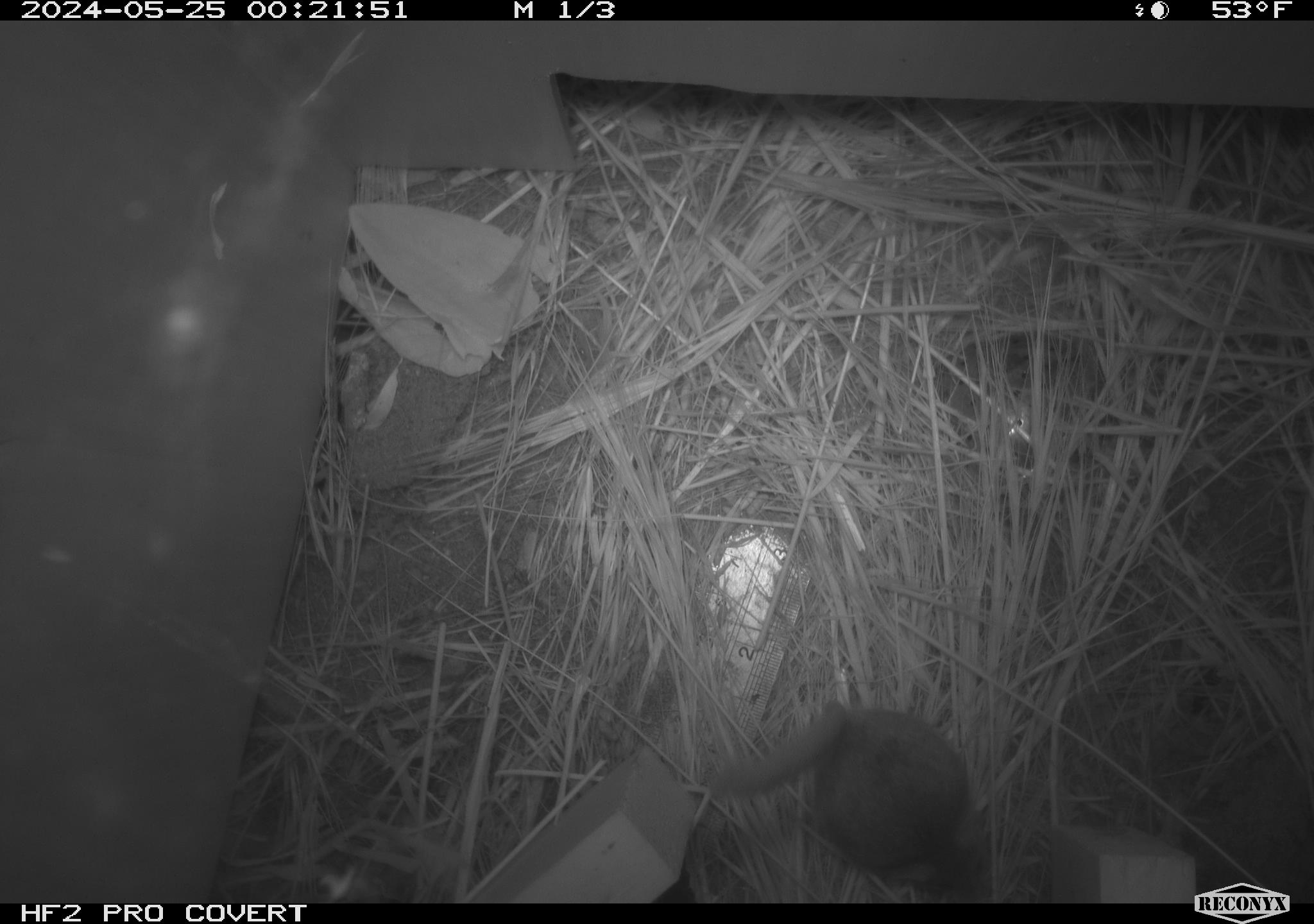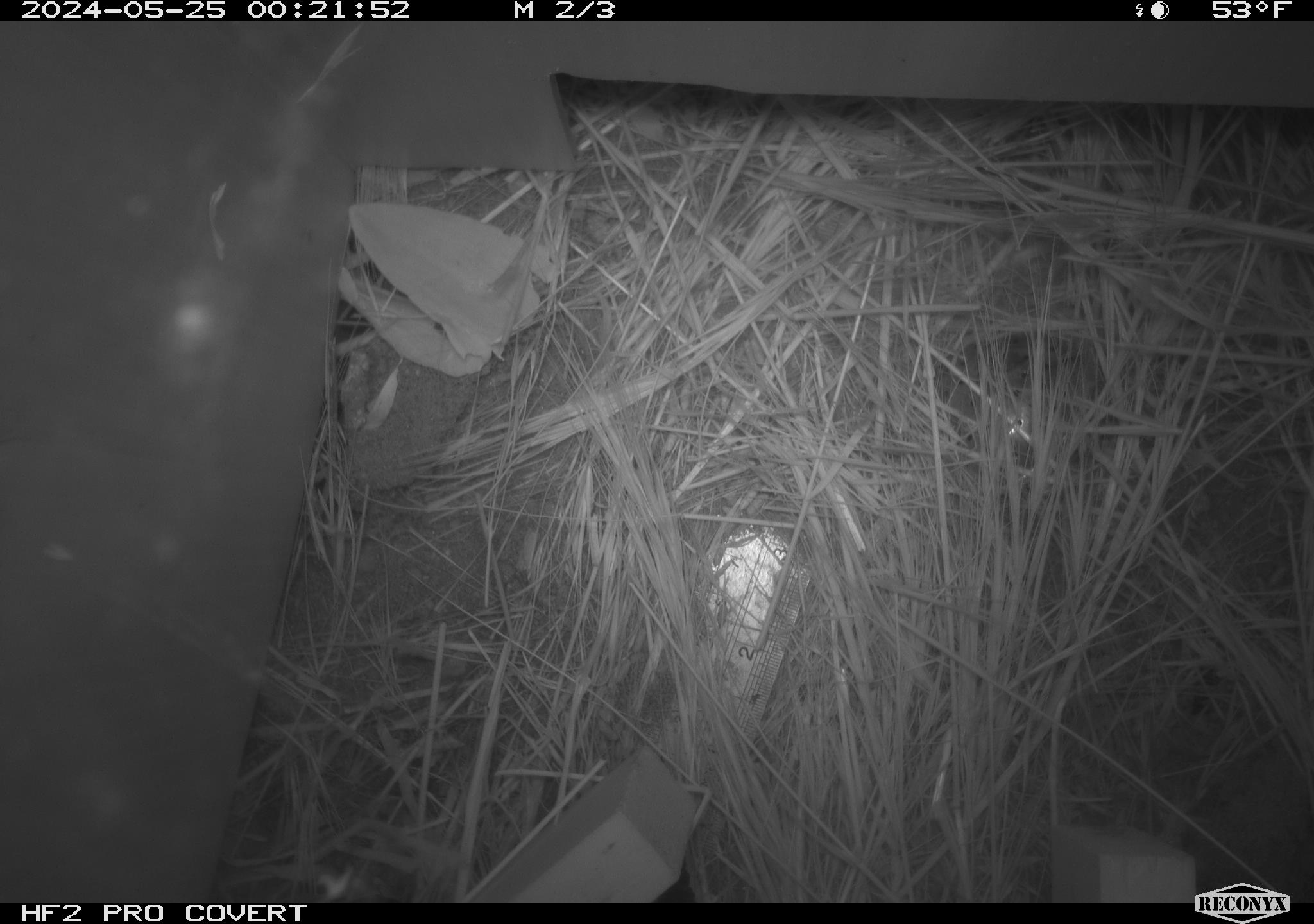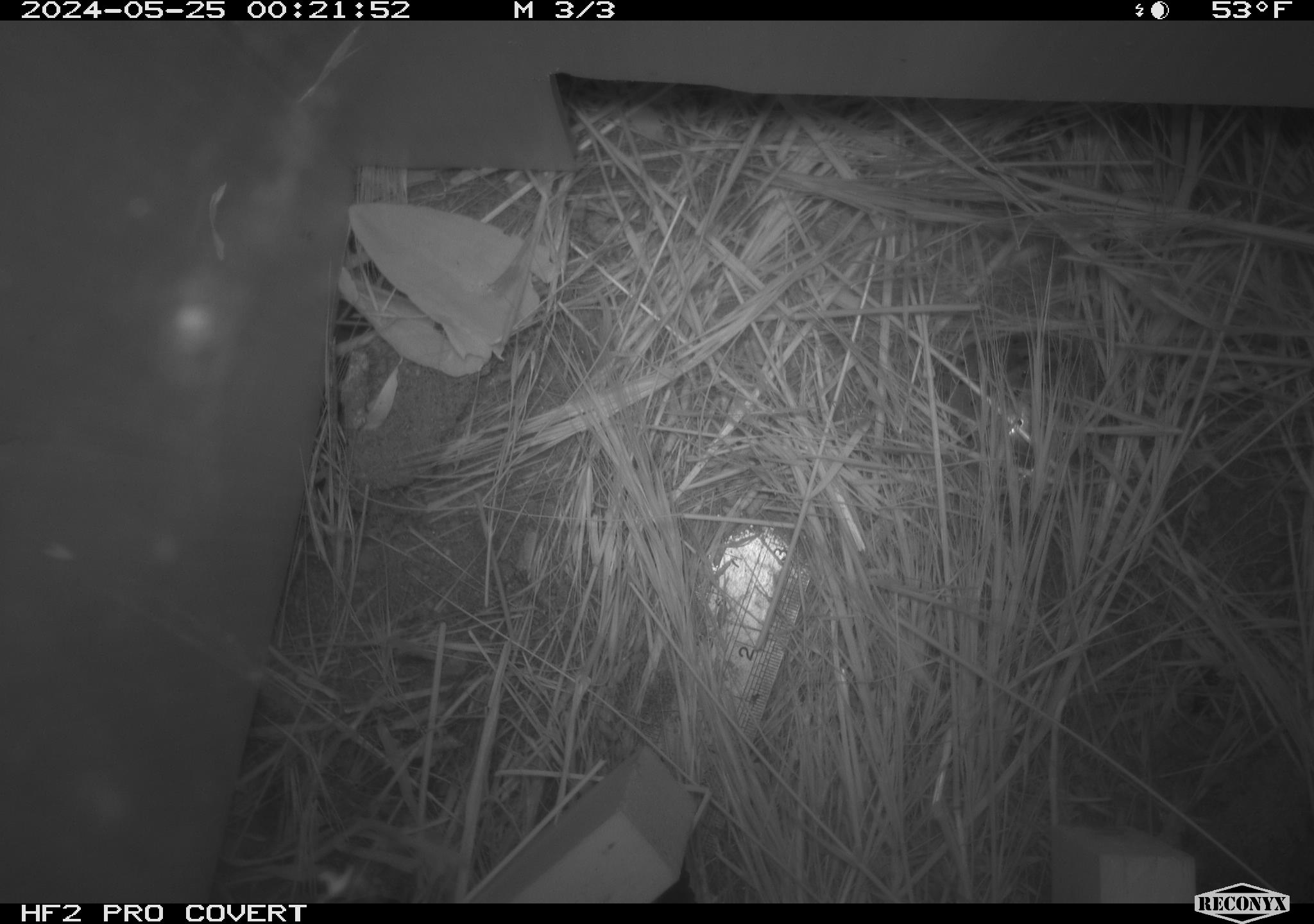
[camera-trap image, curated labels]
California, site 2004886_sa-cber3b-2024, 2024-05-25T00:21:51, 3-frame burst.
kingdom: Animalia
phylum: Chordata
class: Mammalia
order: Rodentia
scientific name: Rodentia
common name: mouse species